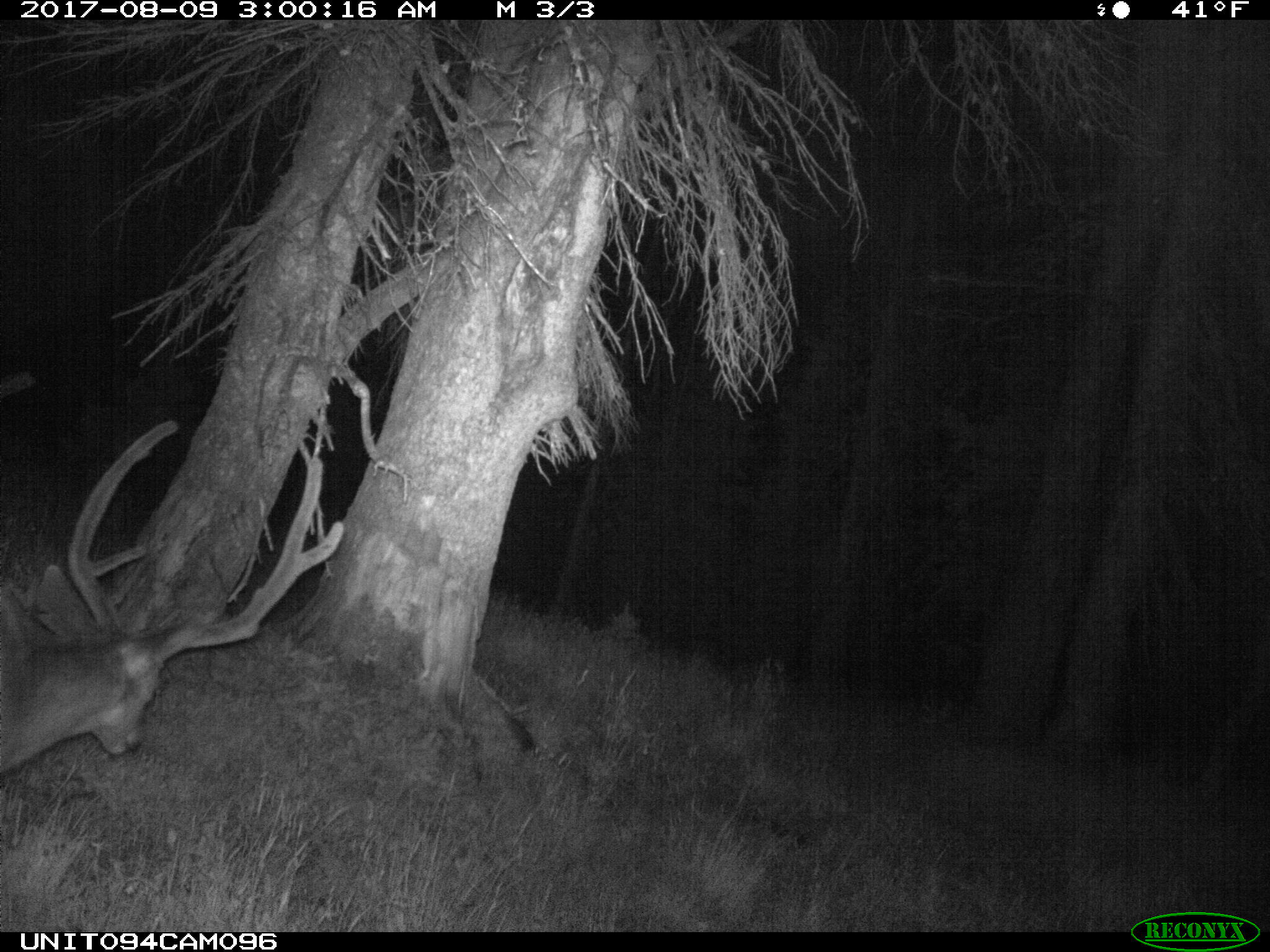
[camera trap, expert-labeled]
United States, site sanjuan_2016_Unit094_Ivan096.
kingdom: Animalia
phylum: Chordata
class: Mammalia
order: Artiodactyla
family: Cervidae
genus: Odocoileus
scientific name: Odocoileus hemionus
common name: mule deer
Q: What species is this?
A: Odocoileus hemionus (mule deer).